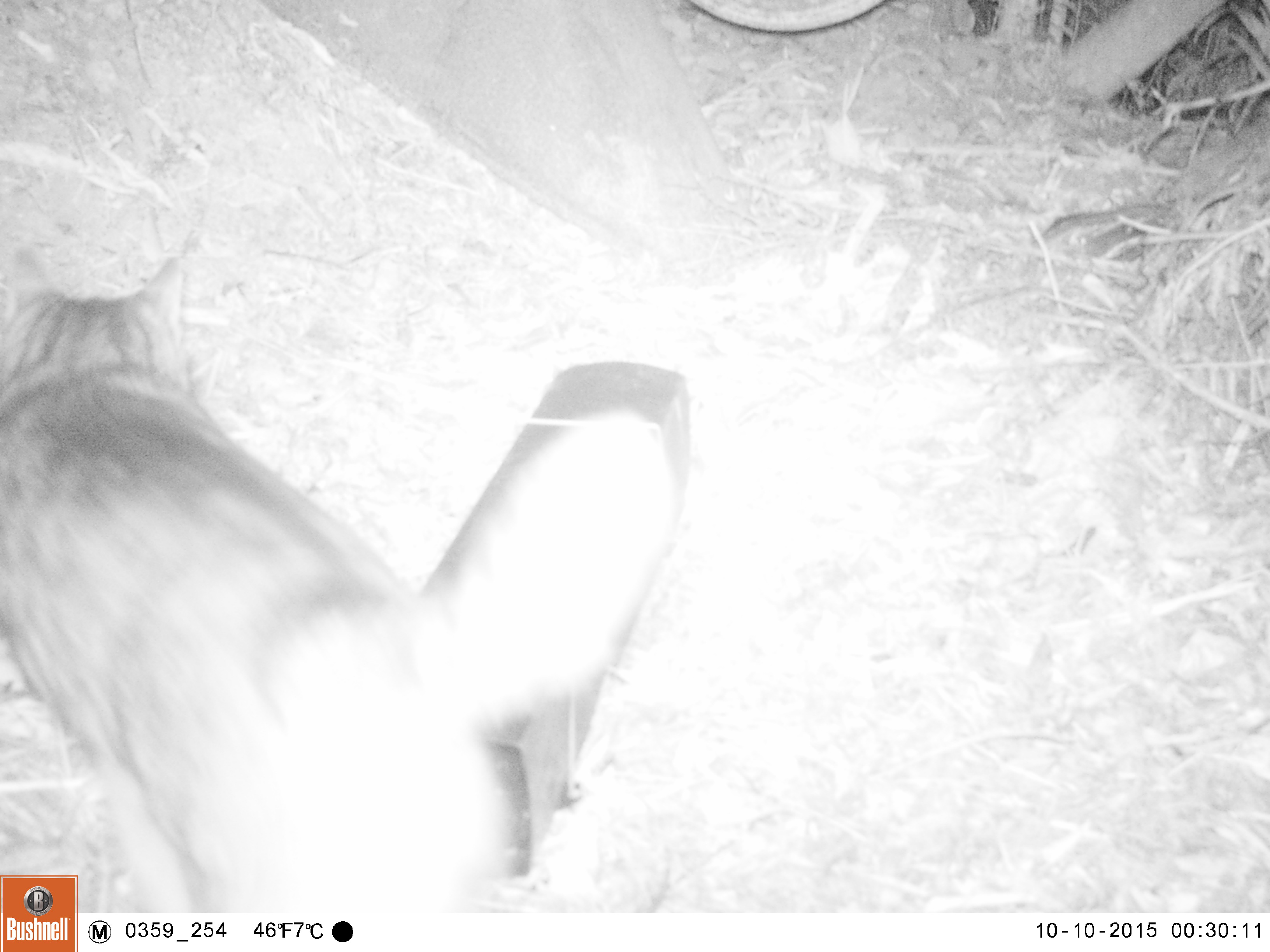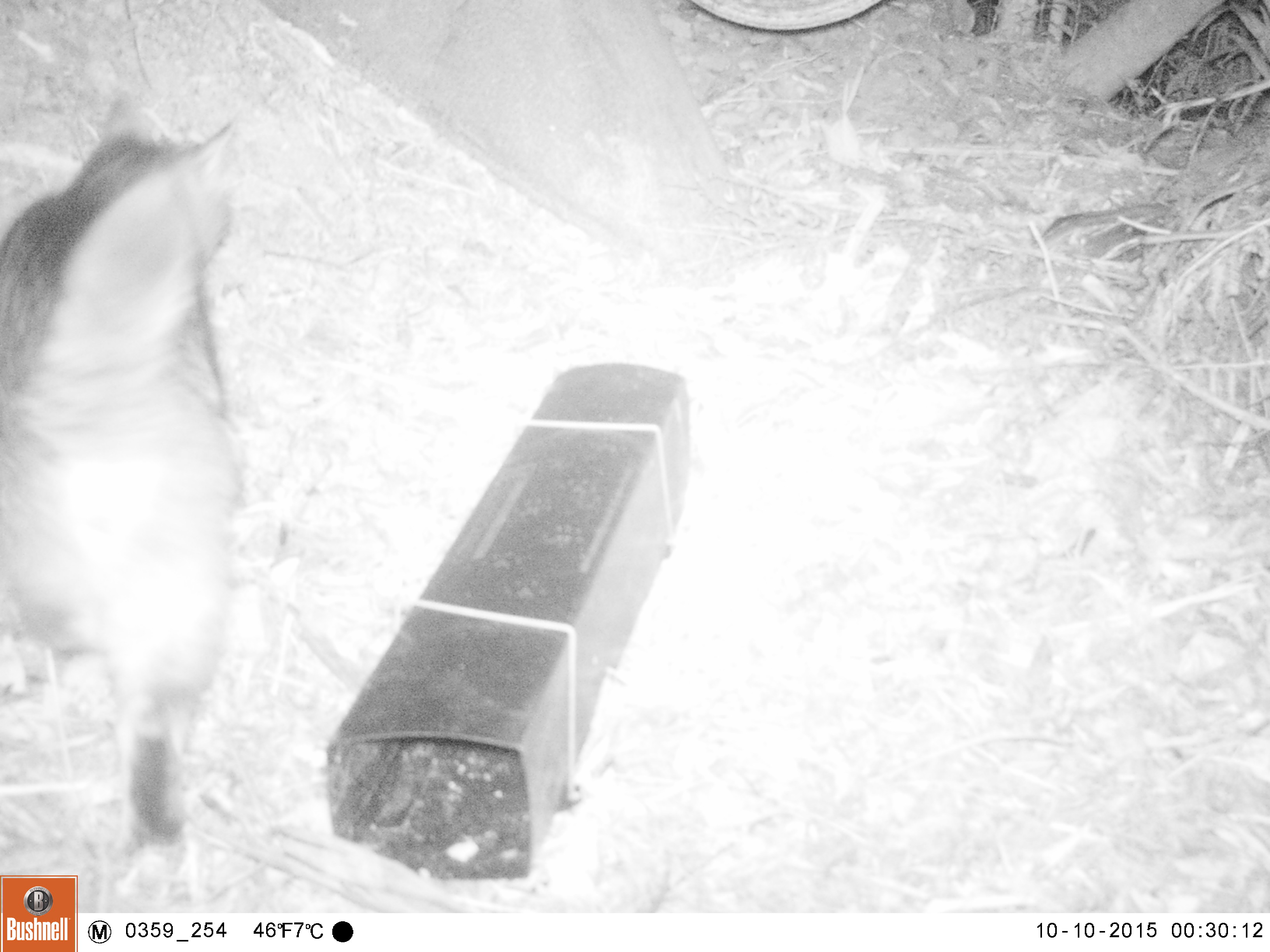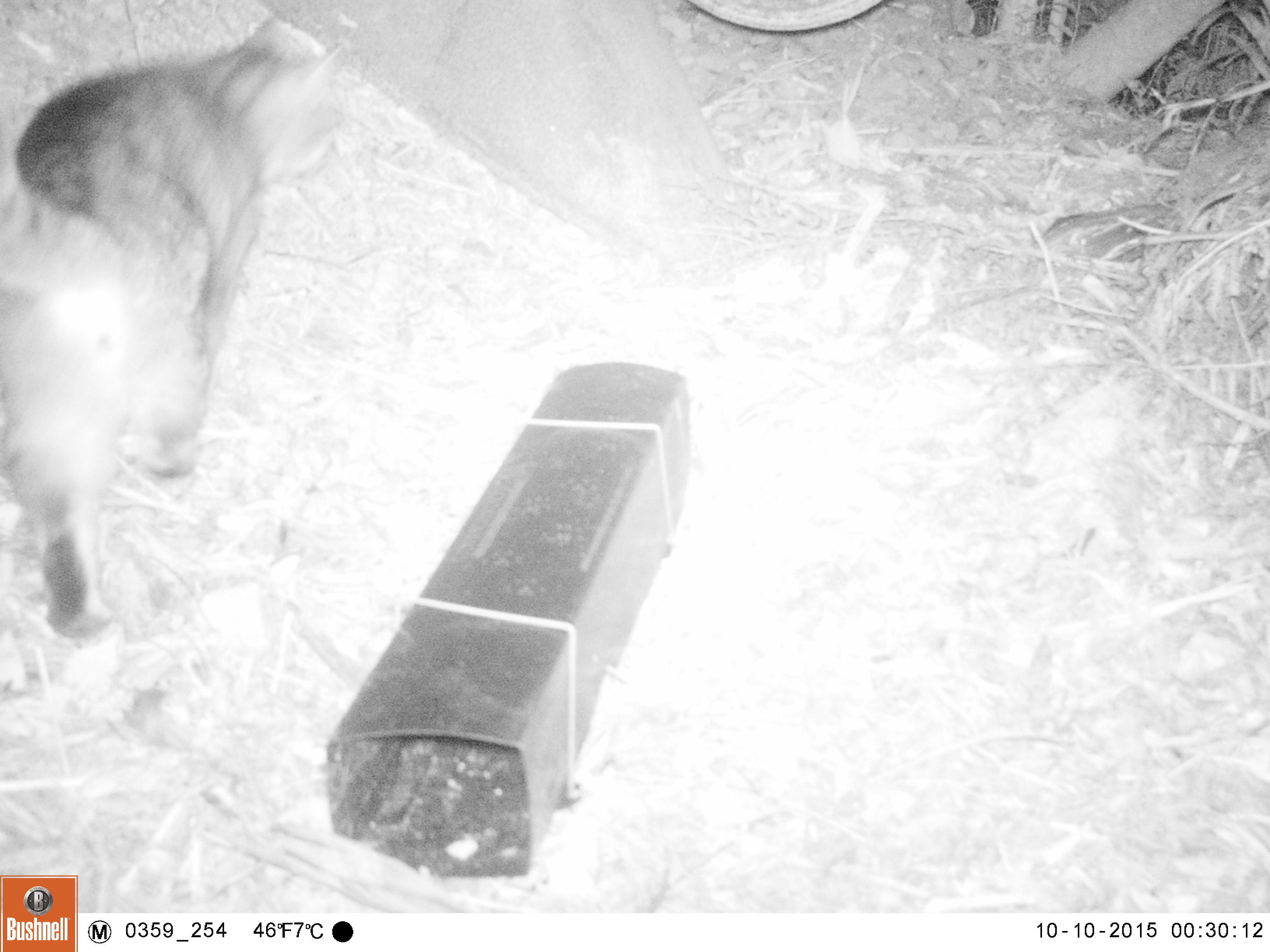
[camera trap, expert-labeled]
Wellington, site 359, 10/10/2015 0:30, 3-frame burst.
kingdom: Animalia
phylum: Chordata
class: Mammalia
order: Carnivora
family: Felidae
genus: Felis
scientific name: Felis catus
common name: cat